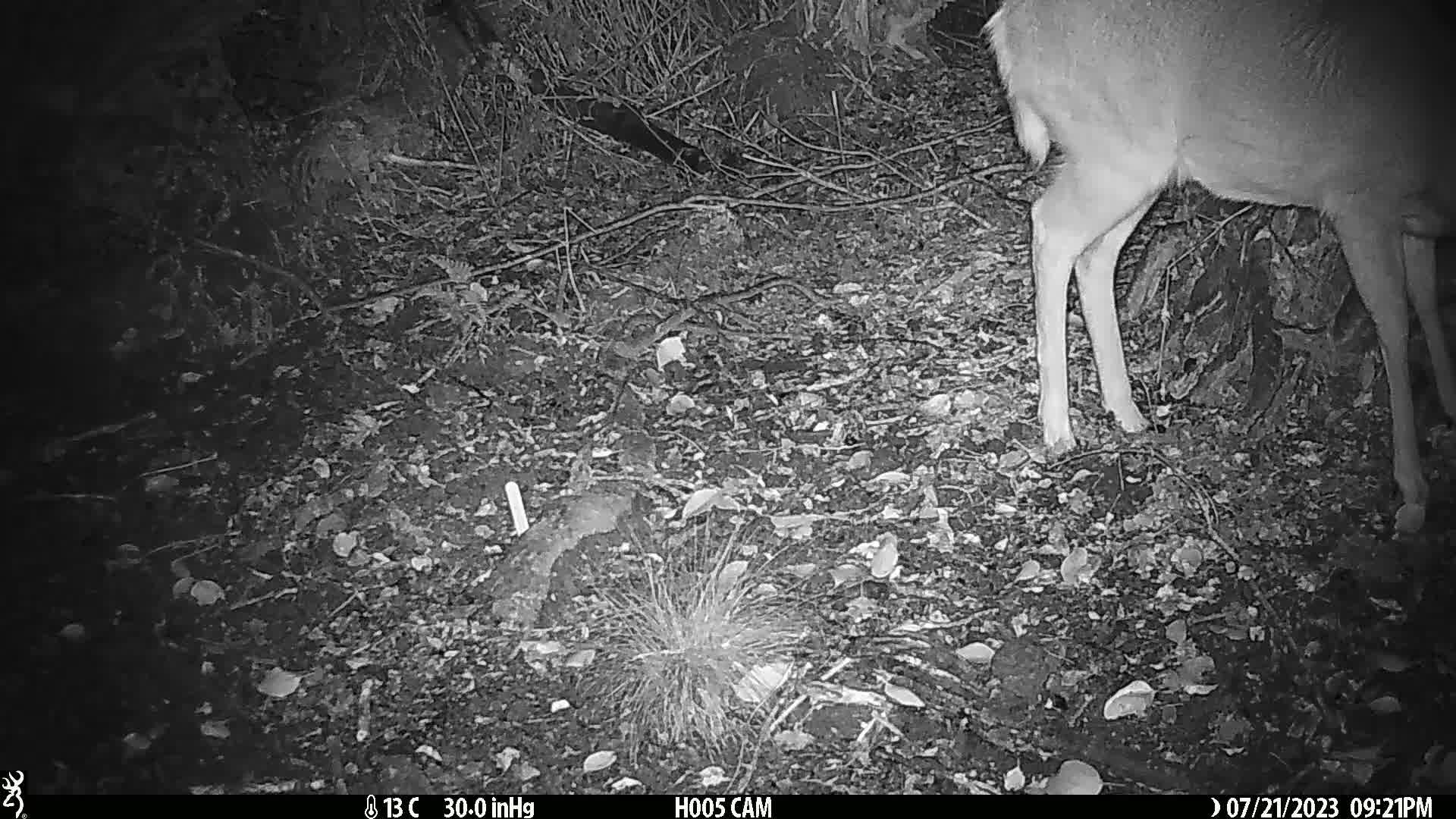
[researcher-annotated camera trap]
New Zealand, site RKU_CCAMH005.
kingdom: Animalia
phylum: Chordata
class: Mammalia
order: Artiodactyla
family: Cervidae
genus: Odocoileus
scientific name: Odocoileus virginianus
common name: white-tailed deer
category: white tailed deer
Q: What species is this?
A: White tailed deer (white-tailed deer) (Odocoileus virginianus).